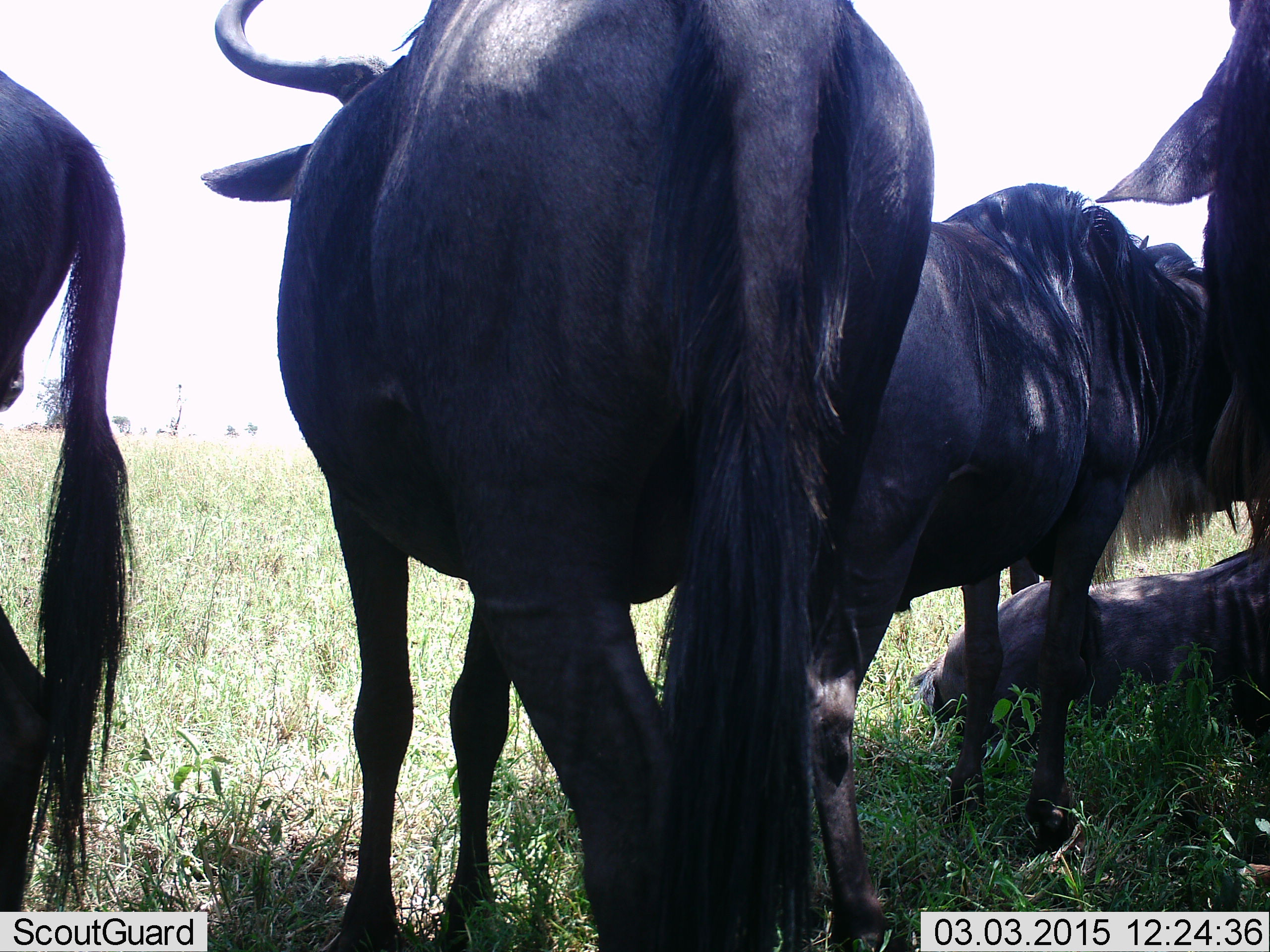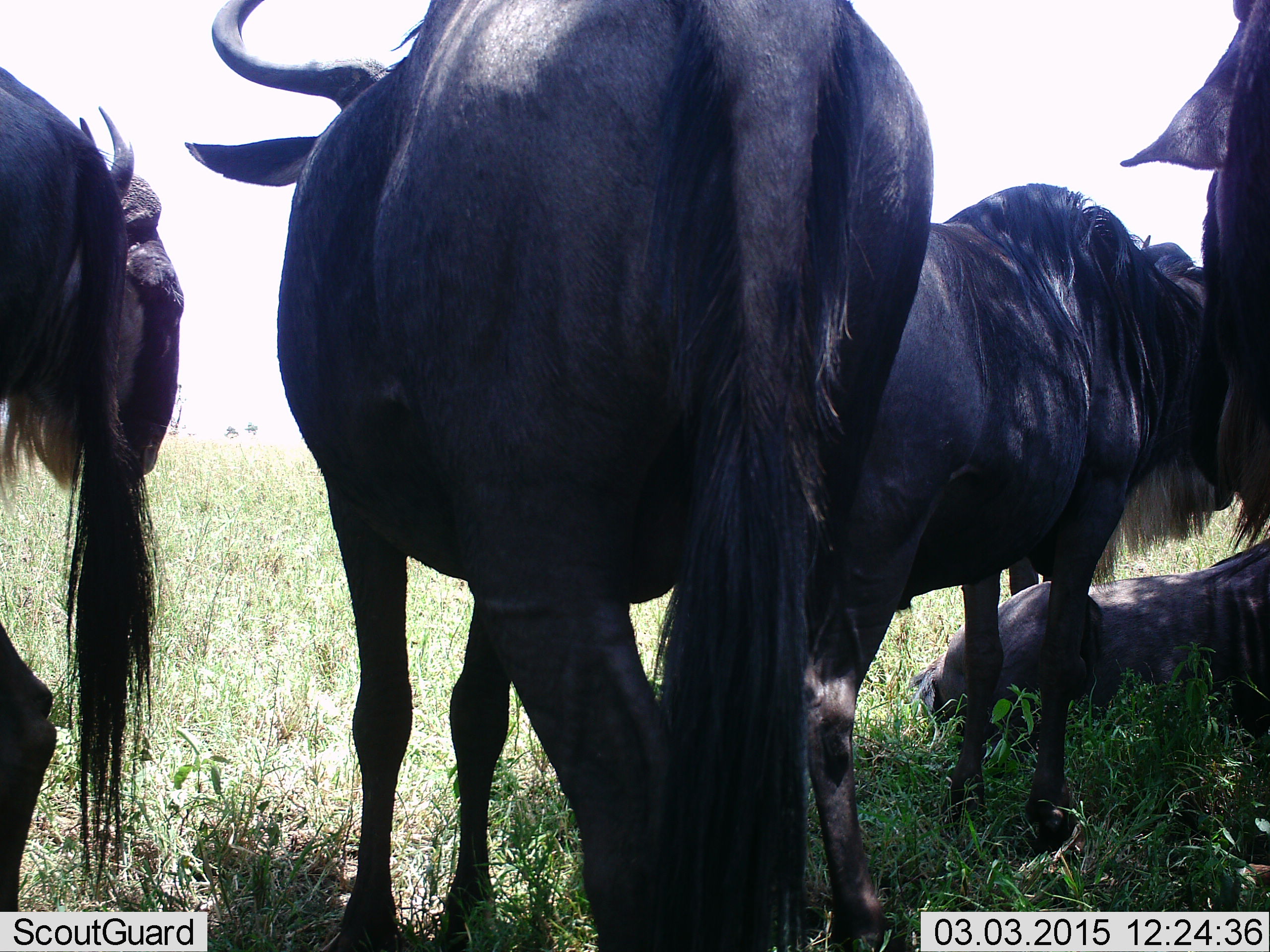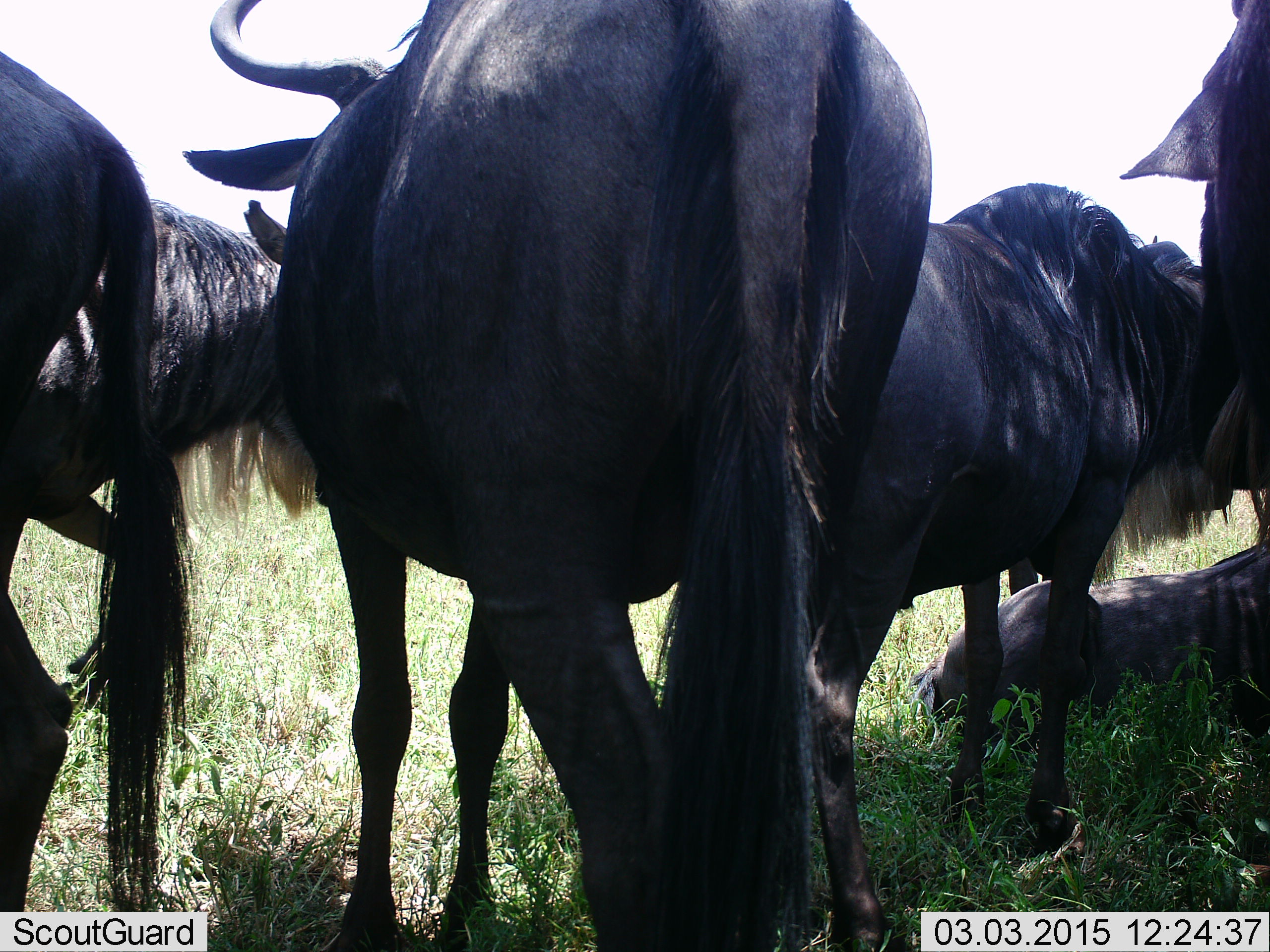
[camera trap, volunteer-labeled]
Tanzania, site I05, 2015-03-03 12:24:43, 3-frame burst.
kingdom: Animalia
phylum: Chordata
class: Mammalia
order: Artiodactyla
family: Bovidae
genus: Connochaetes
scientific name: Connochaetes taurinus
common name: blue wildebeest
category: wildebeest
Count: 6.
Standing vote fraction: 100%.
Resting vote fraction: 70%.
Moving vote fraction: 50%.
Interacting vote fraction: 20%.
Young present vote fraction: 0%.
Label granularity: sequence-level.